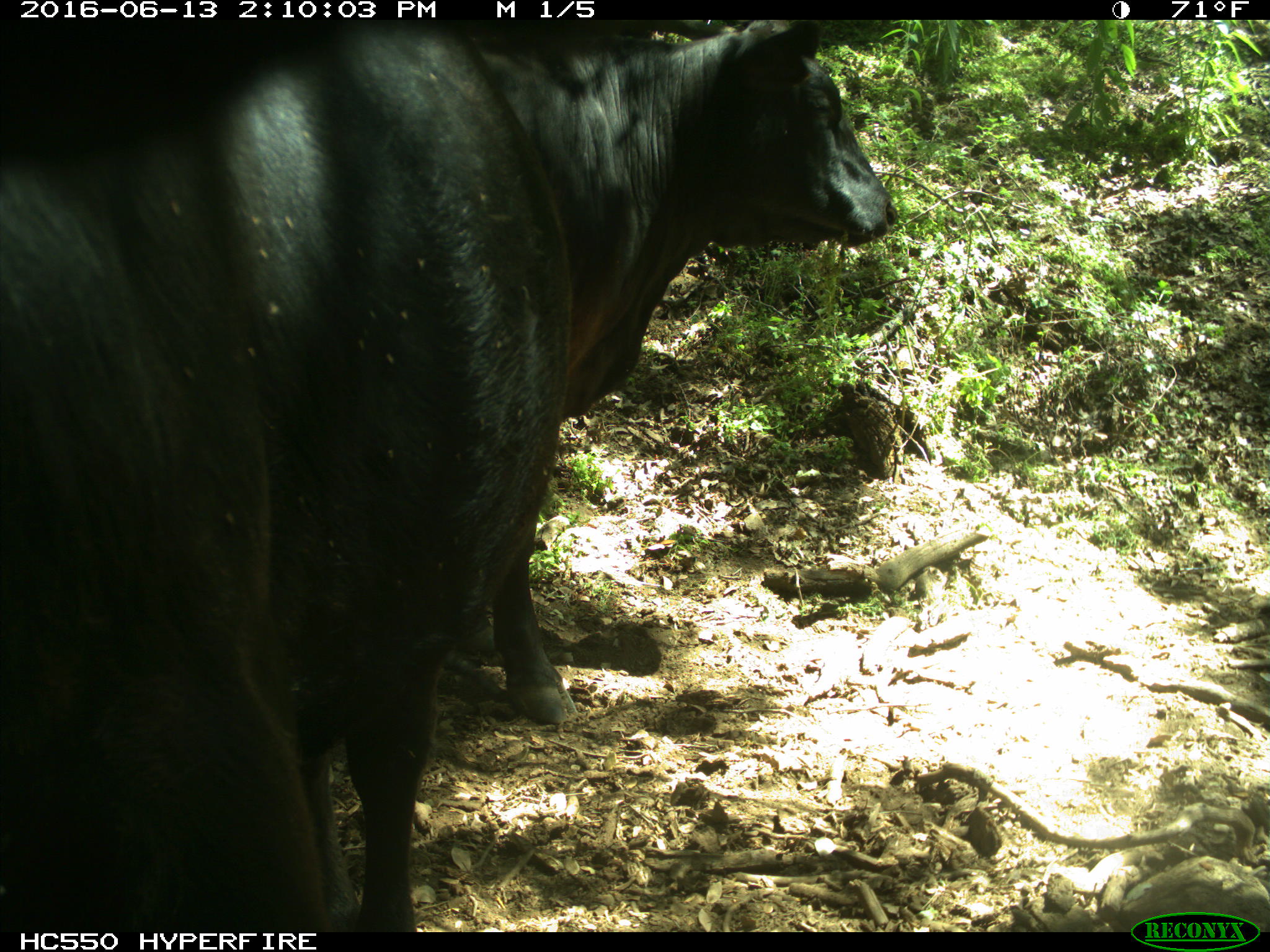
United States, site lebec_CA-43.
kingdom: Animalia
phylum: Chordata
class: Mammalia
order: Artiodactyla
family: Bovidae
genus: Bos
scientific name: Bos taurus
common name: domestic cow